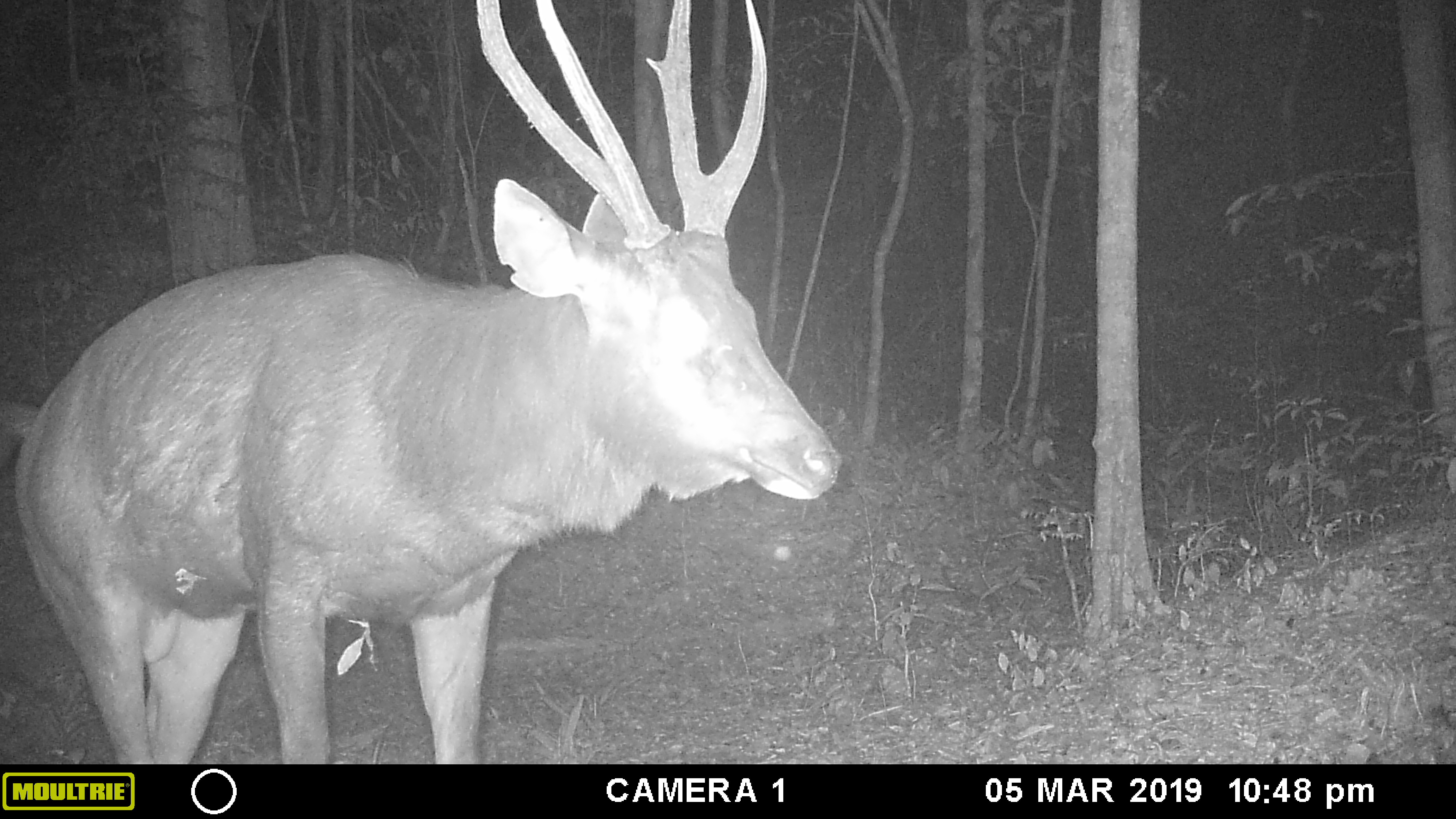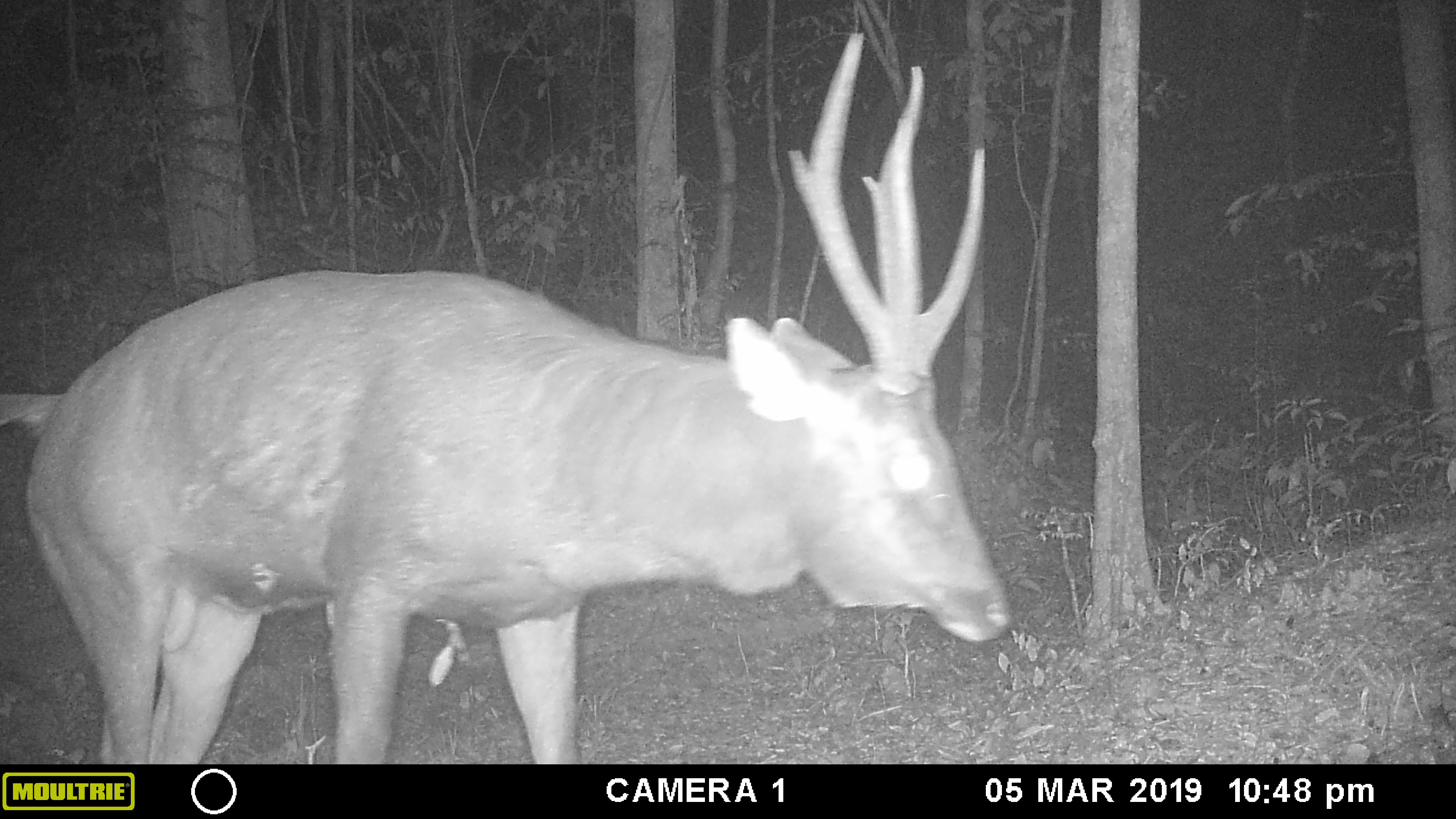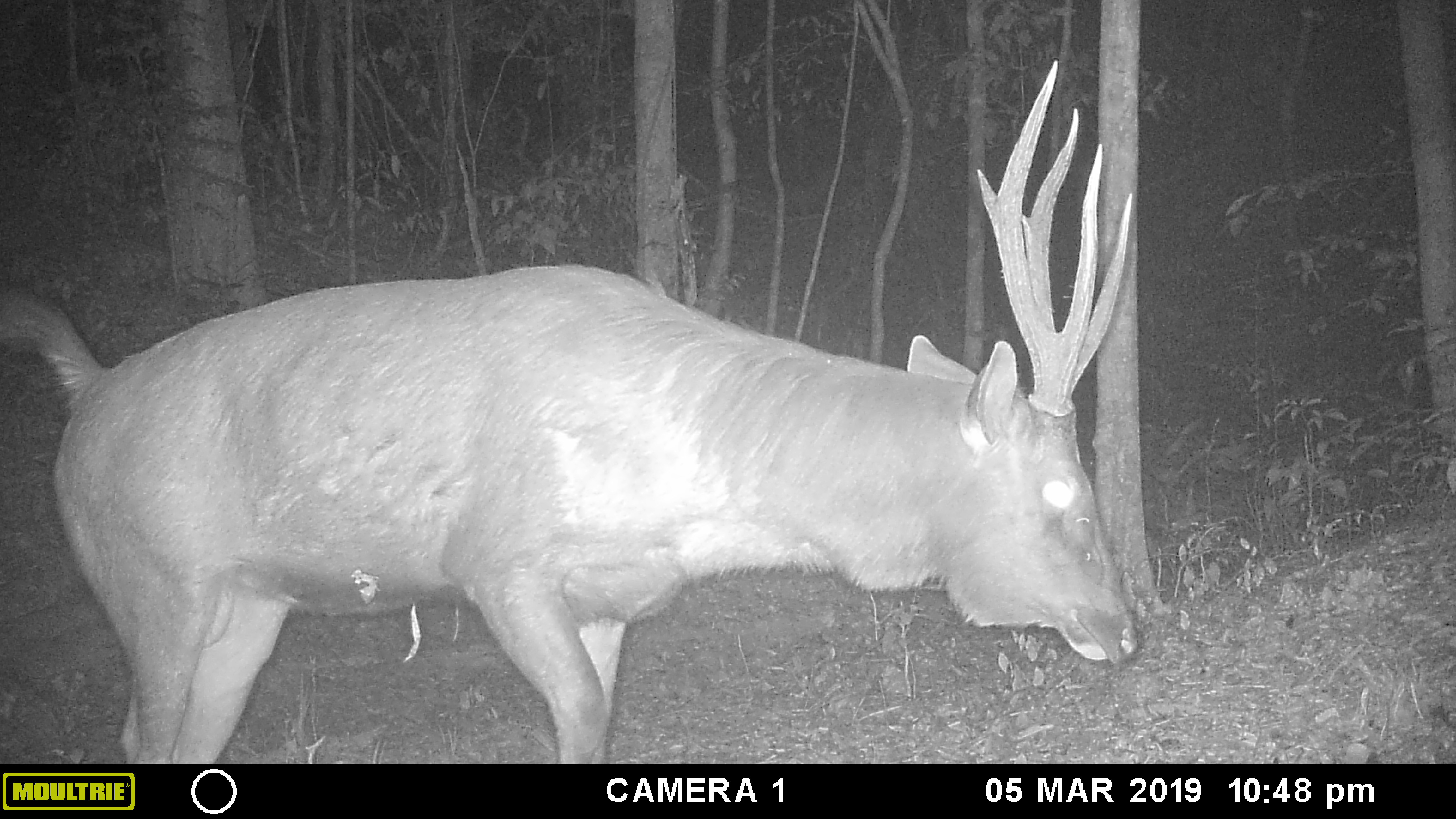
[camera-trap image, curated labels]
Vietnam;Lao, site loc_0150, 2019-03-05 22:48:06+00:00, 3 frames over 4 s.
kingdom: Animalia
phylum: Chordata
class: Mammalia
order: Artiodactyla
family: Cervidae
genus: Rusa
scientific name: Rusa unicolor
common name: sambar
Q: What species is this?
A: Sambar (Rusa unicolor).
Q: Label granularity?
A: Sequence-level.